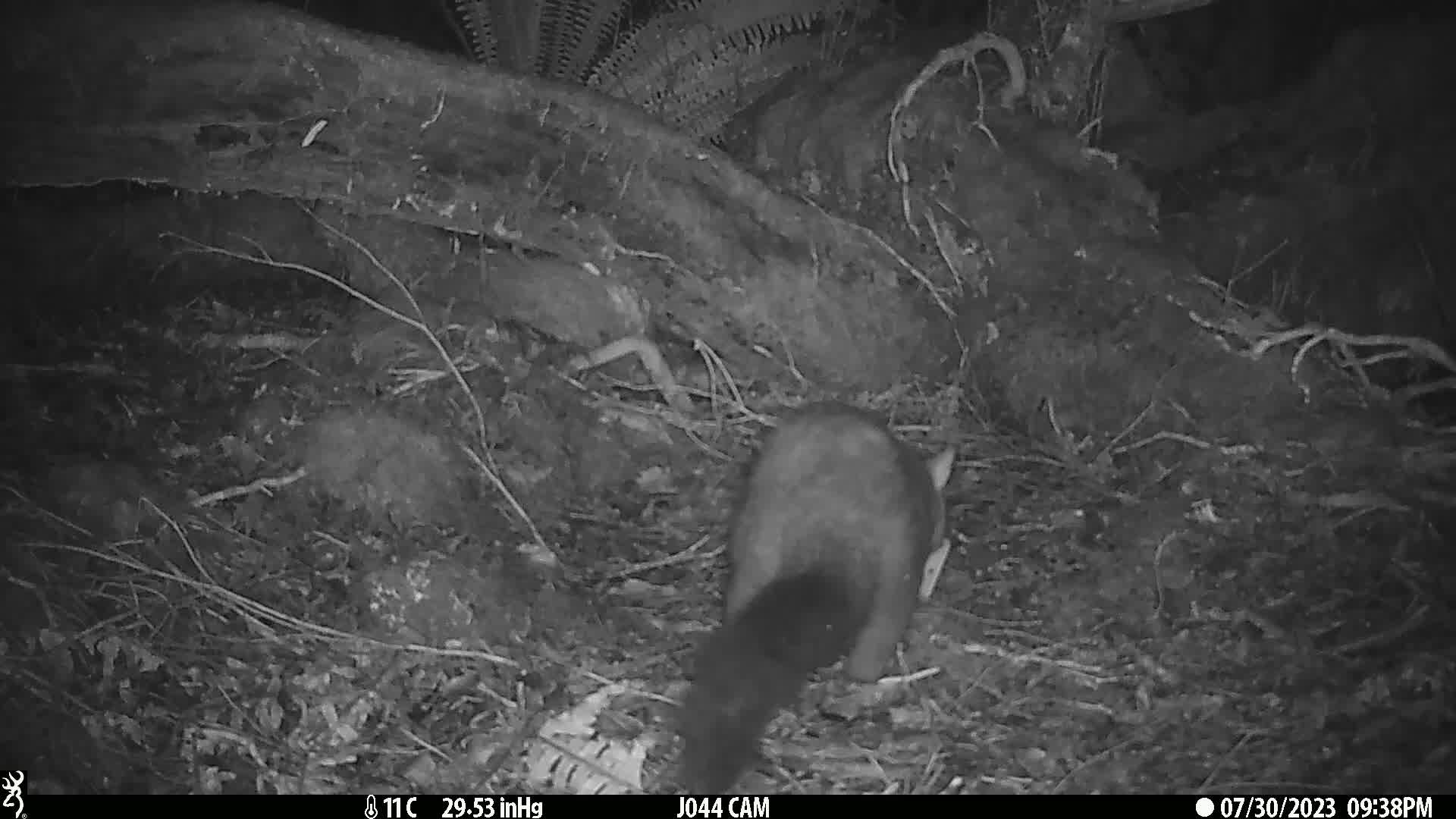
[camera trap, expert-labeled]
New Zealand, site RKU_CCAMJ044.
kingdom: Animalia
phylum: Chordata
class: Mammalia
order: Diprotodontia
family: Phalangeridae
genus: Trichosurus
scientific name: Trichosurus vulpecula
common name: common brushtail possum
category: possum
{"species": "possum (common brushtail possum) (Trichosurus vulpecula)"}